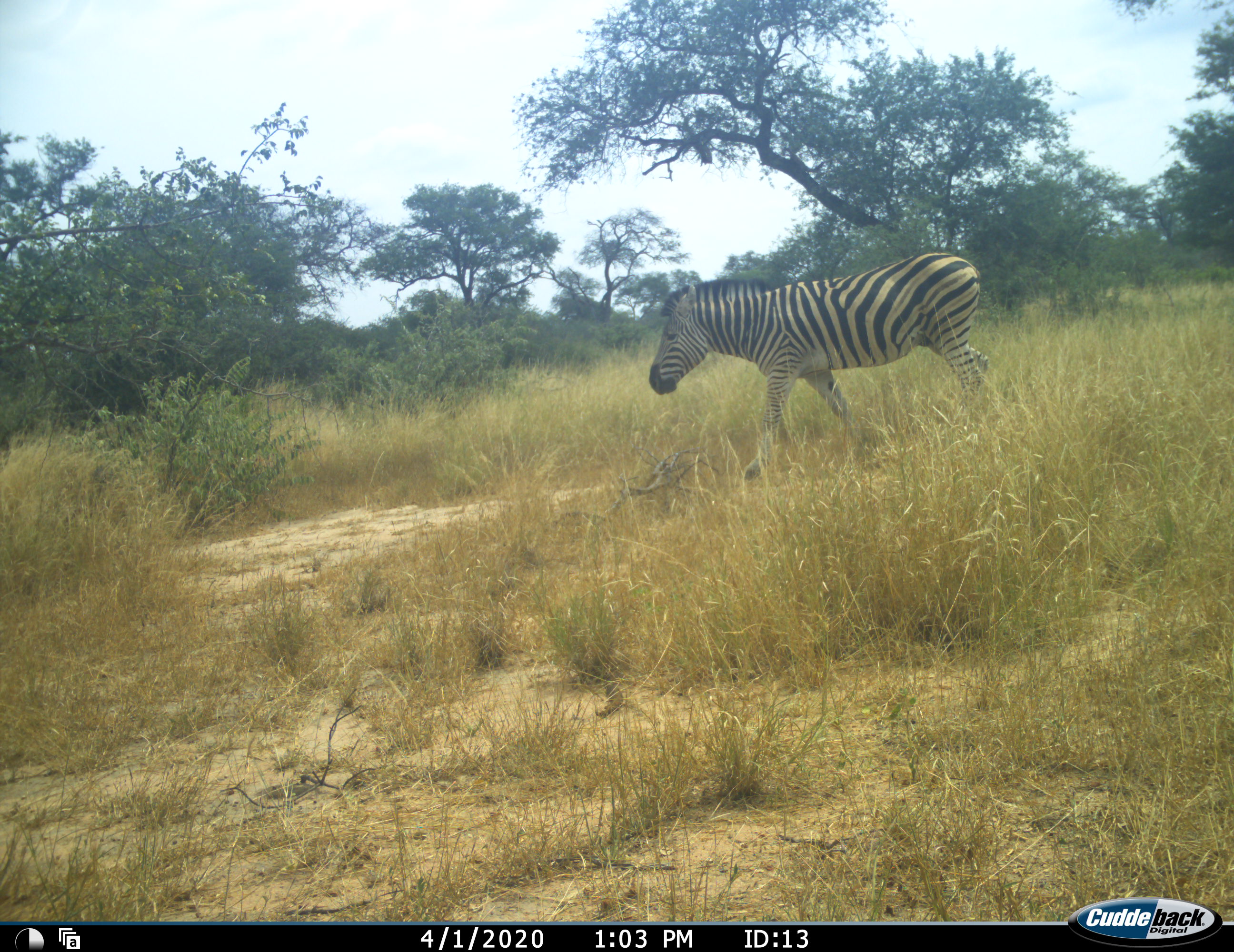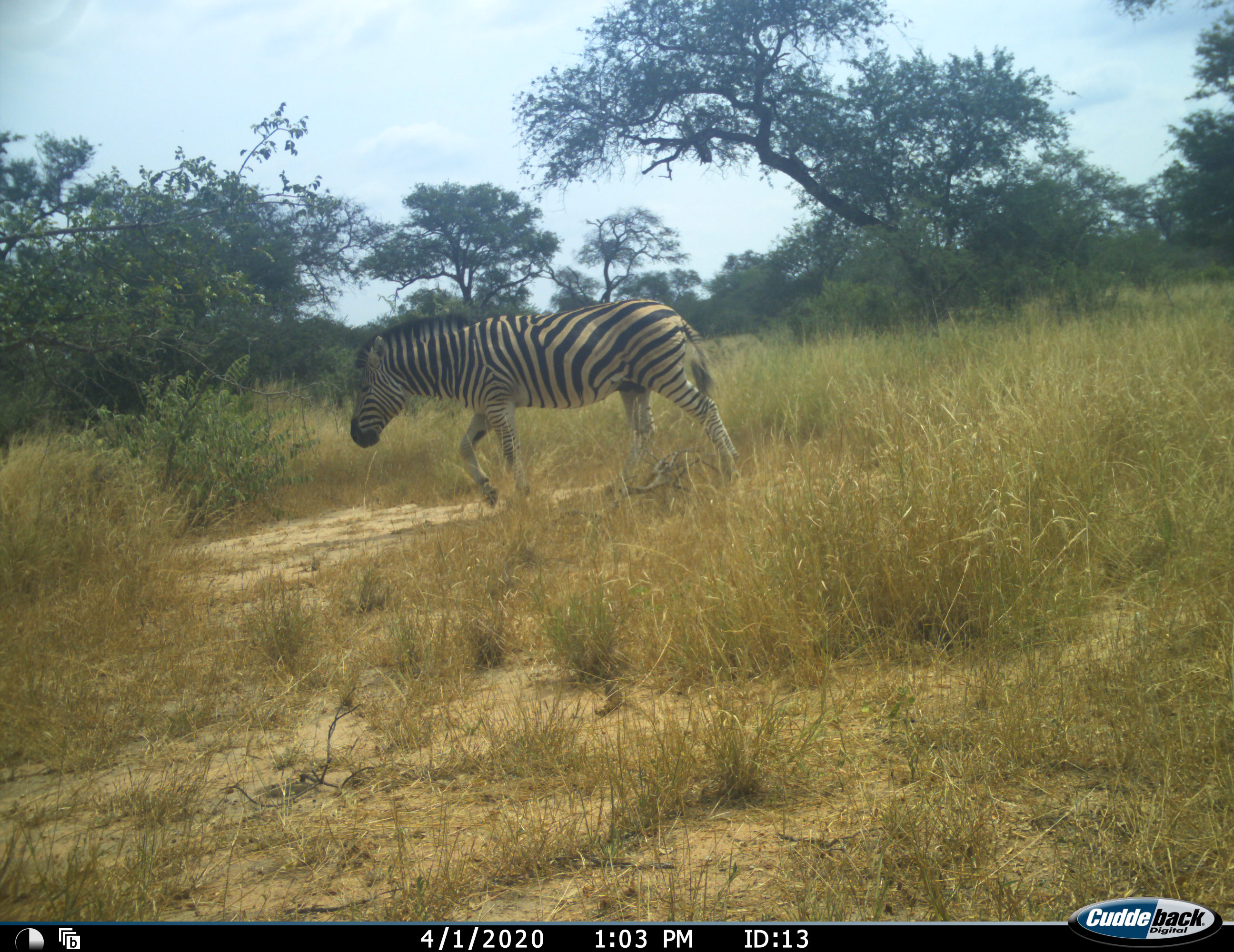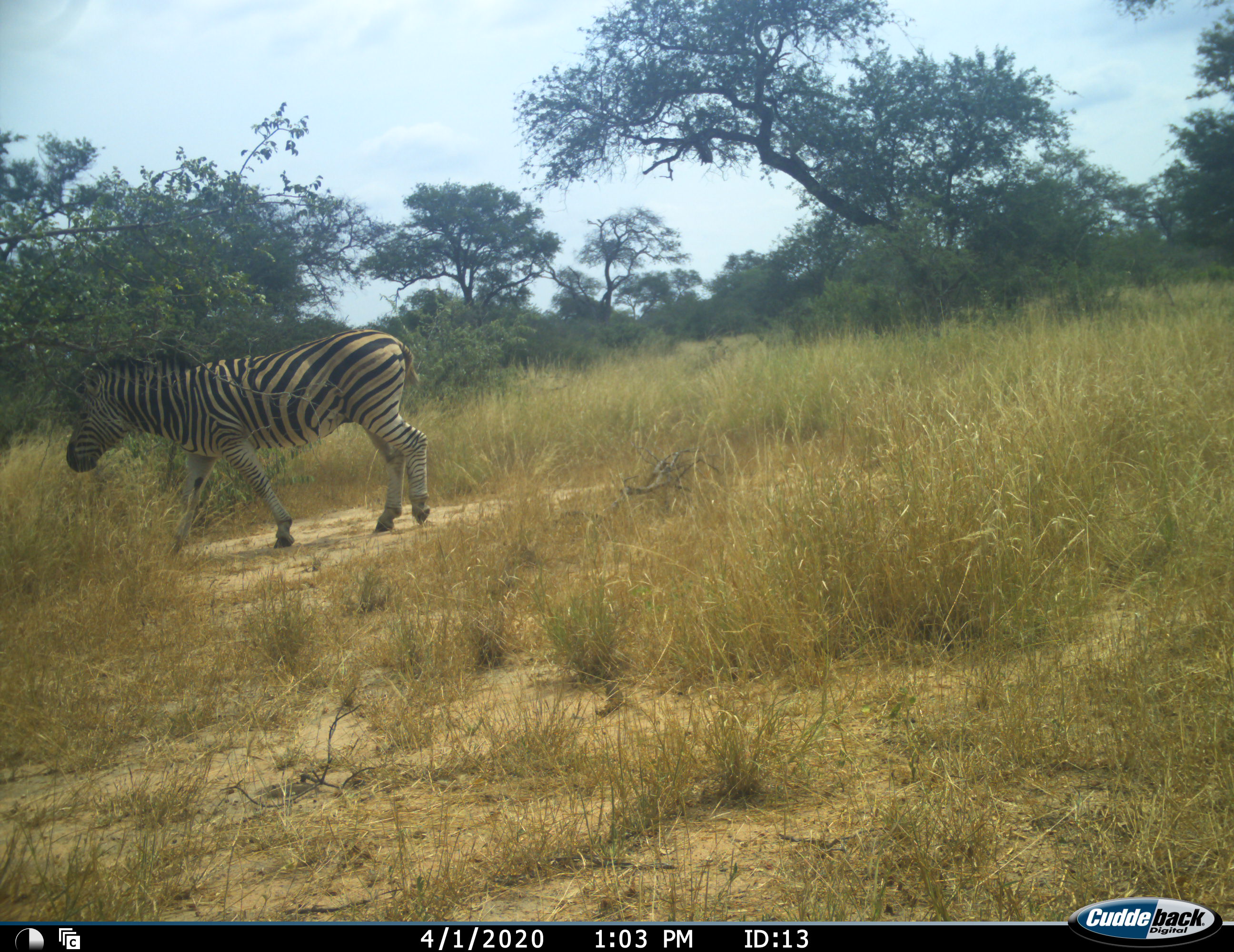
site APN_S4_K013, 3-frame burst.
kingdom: Animalia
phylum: Chordata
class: Mammalia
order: Perissodactyla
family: Equidae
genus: Equus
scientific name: Equus quagga burchellii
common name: burchell's zebra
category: zebraburchells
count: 1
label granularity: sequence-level